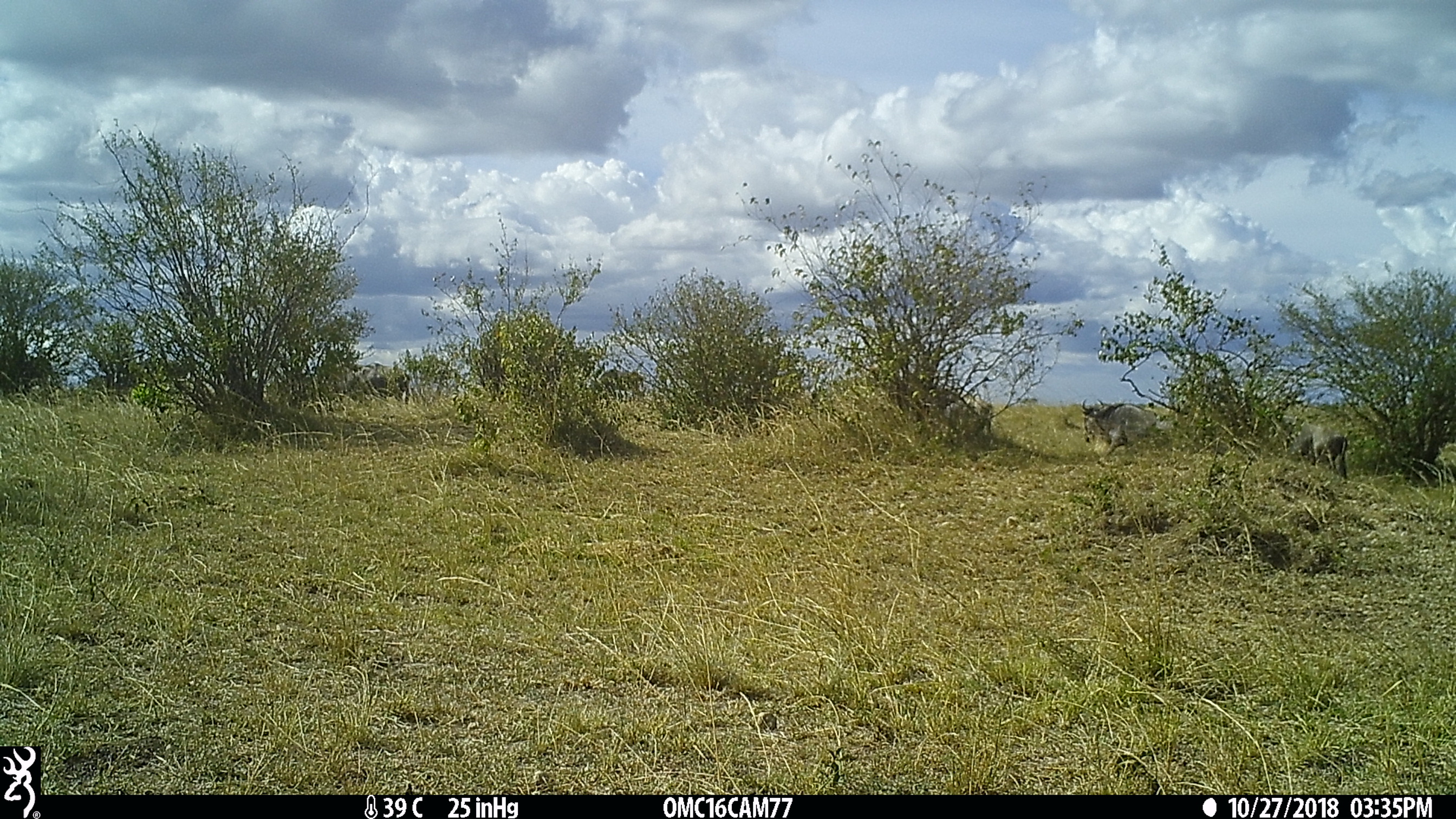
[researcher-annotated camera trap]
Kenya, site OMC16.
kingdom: Animalia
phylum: Chordata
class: Mammalia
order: Artiodactyla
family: Bovidae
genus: Connochaetes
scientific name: Connochaetes taurinus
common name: blue wildebeest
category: wildebeest